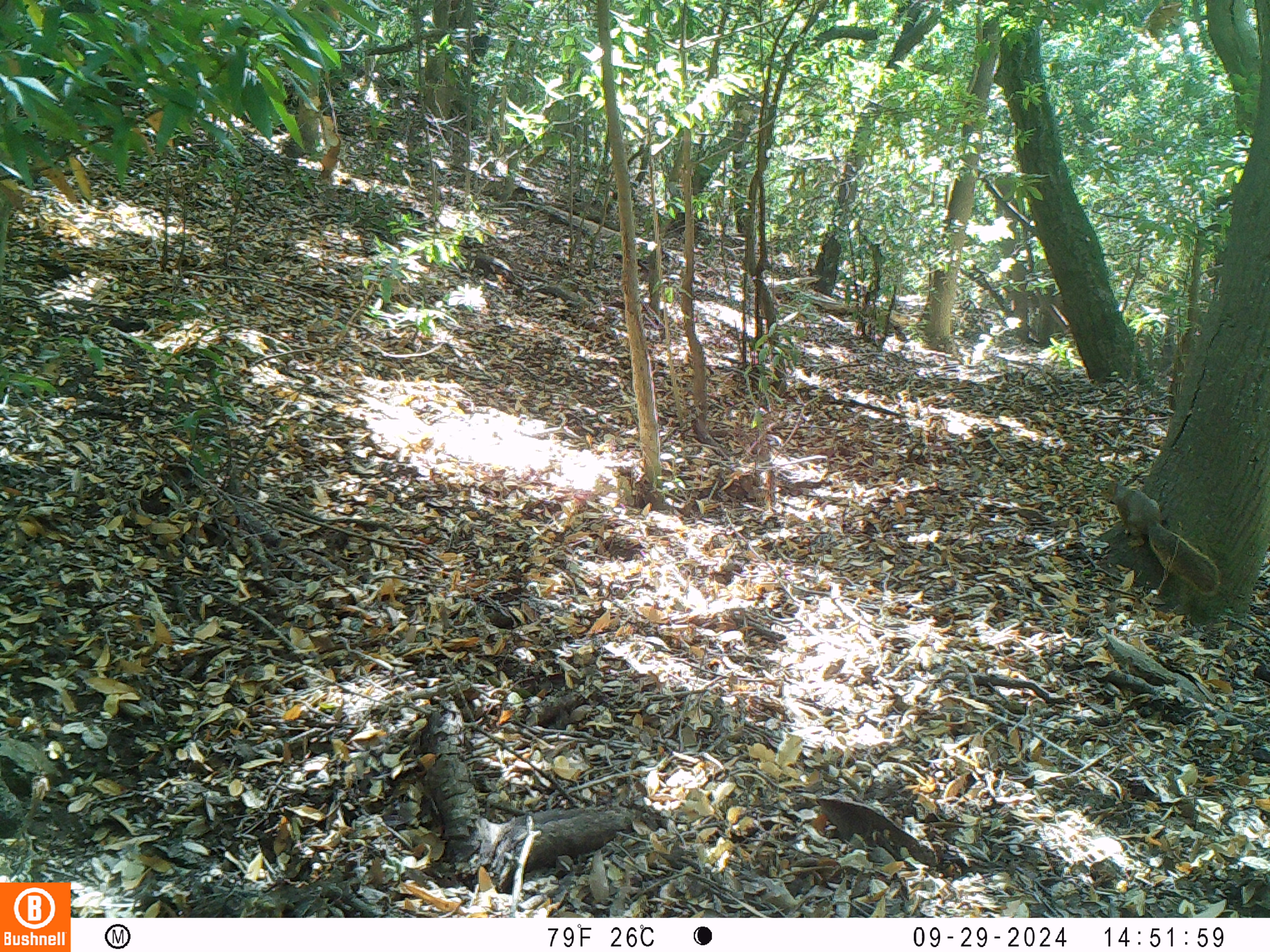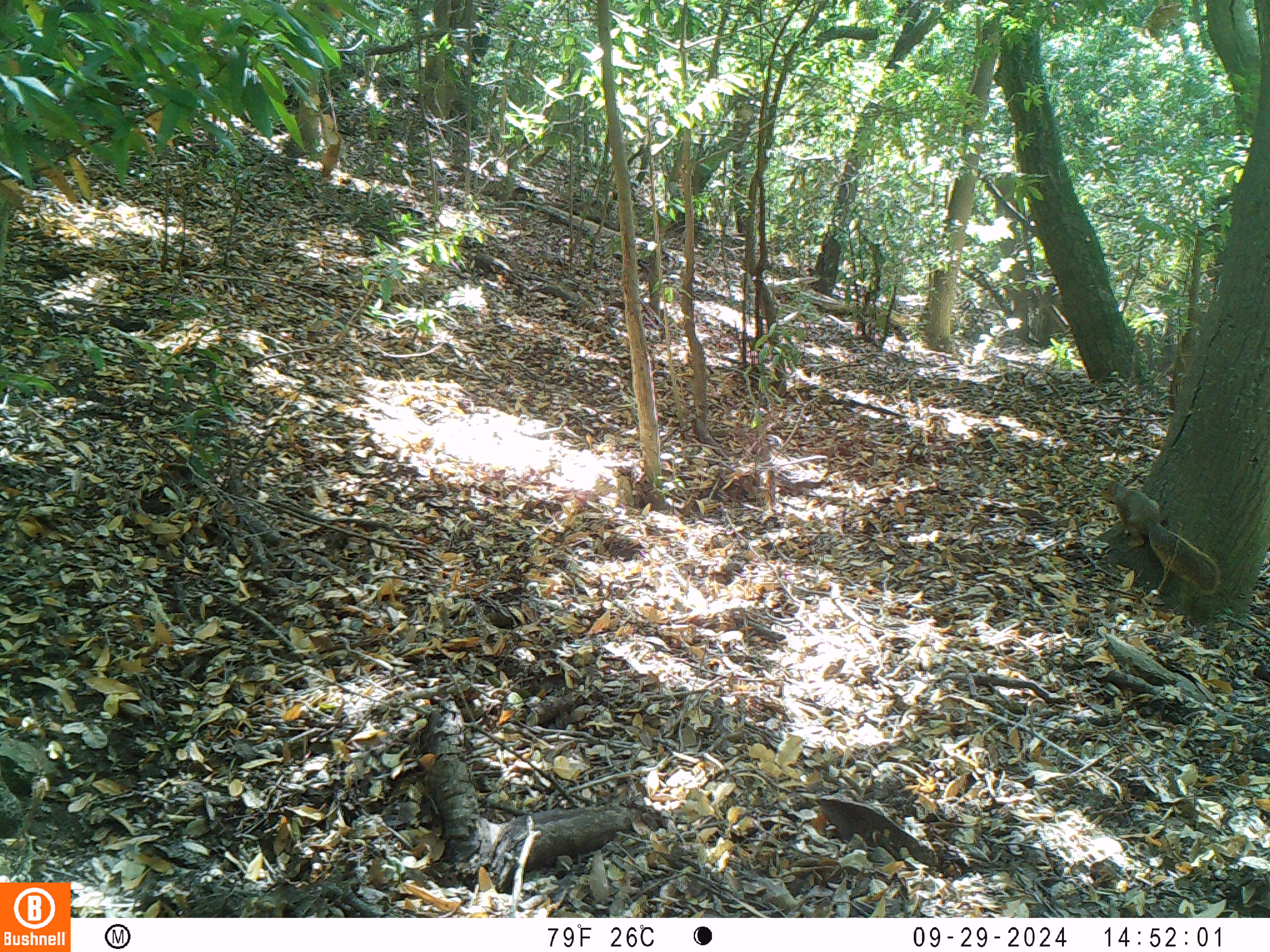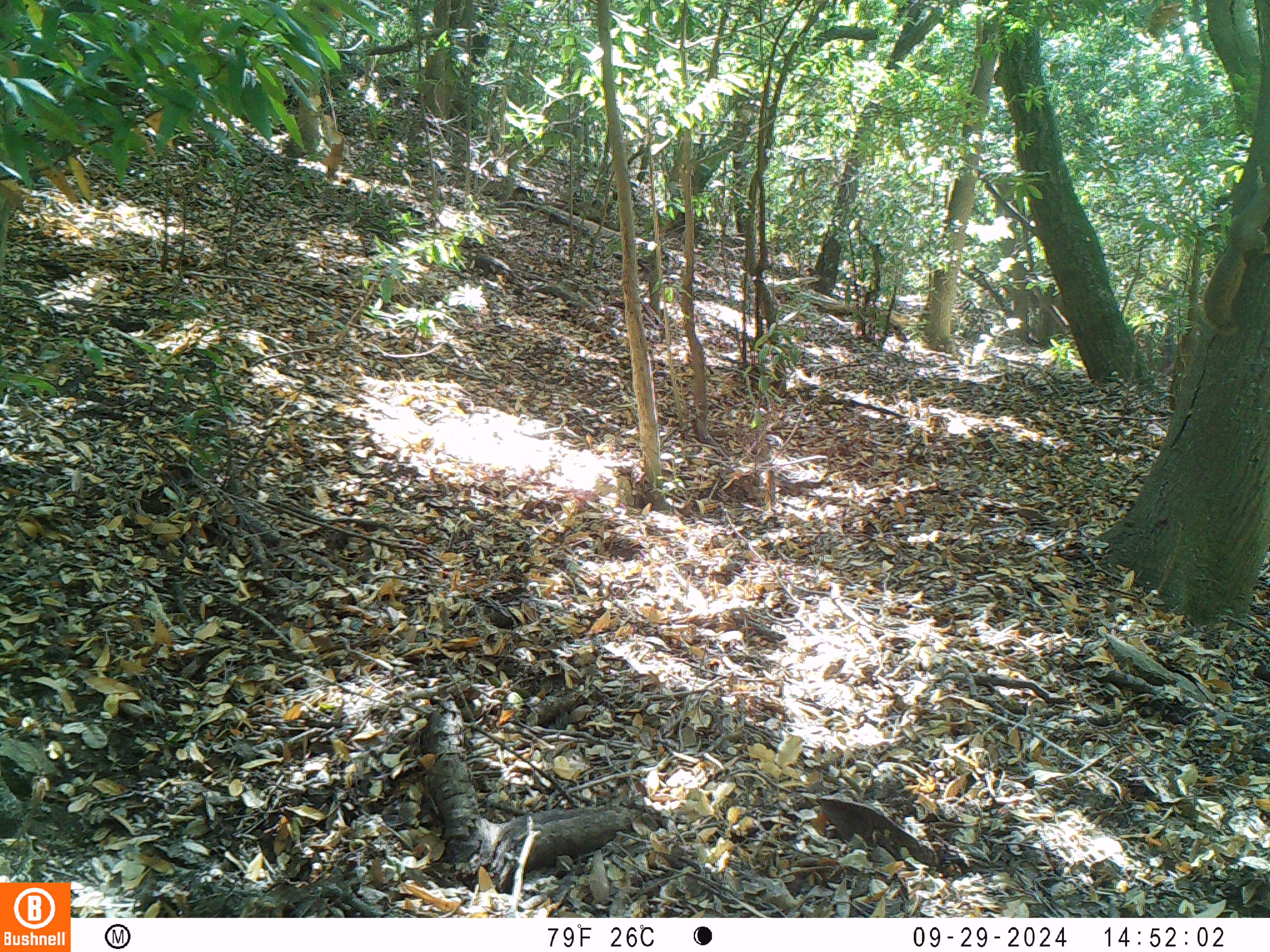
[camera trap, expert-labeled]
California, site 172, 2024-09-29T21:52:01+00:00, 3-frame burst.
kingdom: Animalia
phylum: Chordata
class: Mammalia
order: Rodentia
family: Sciuridae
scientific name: Sciuridae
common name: squirrel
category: unknown squirrel